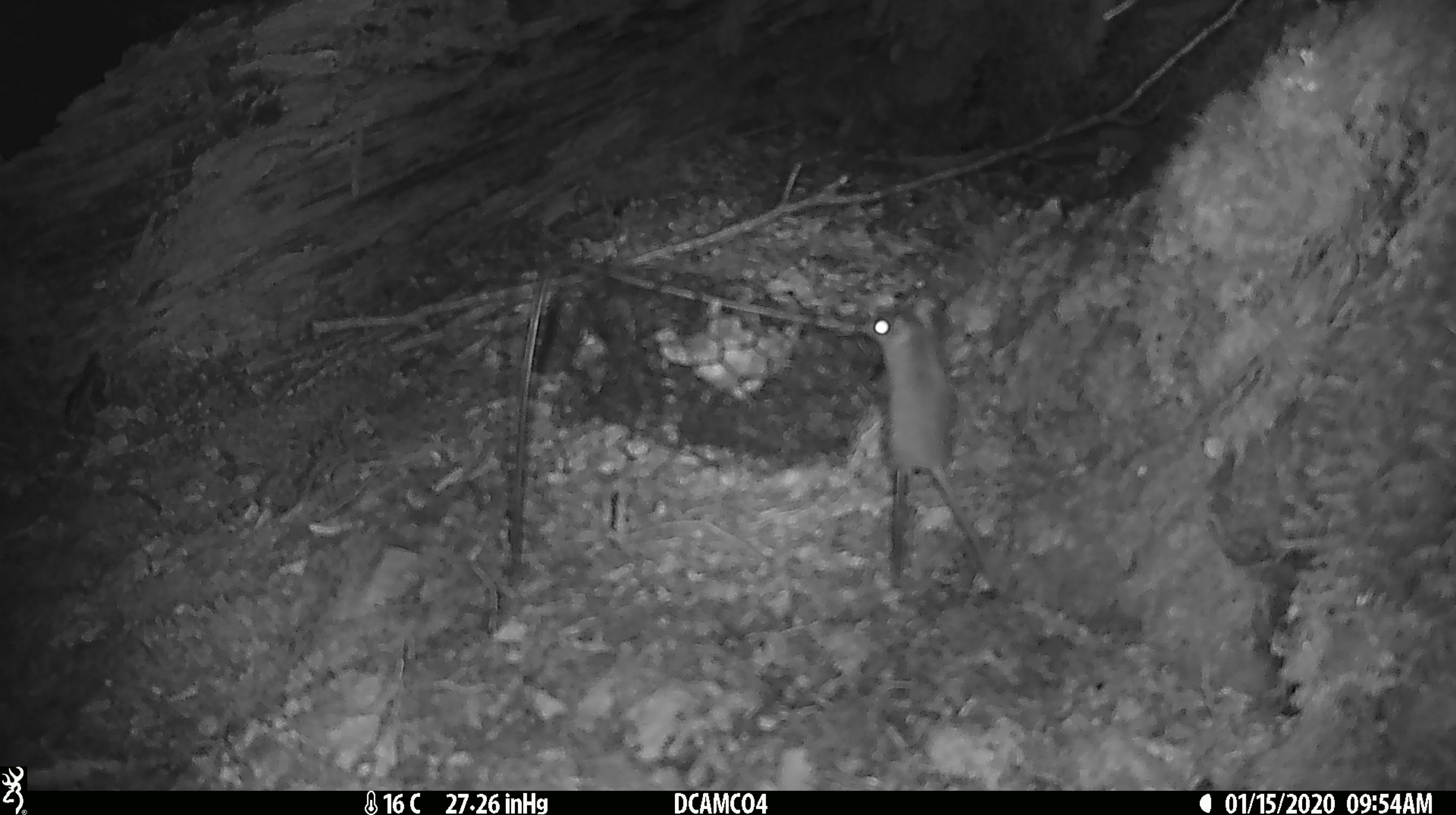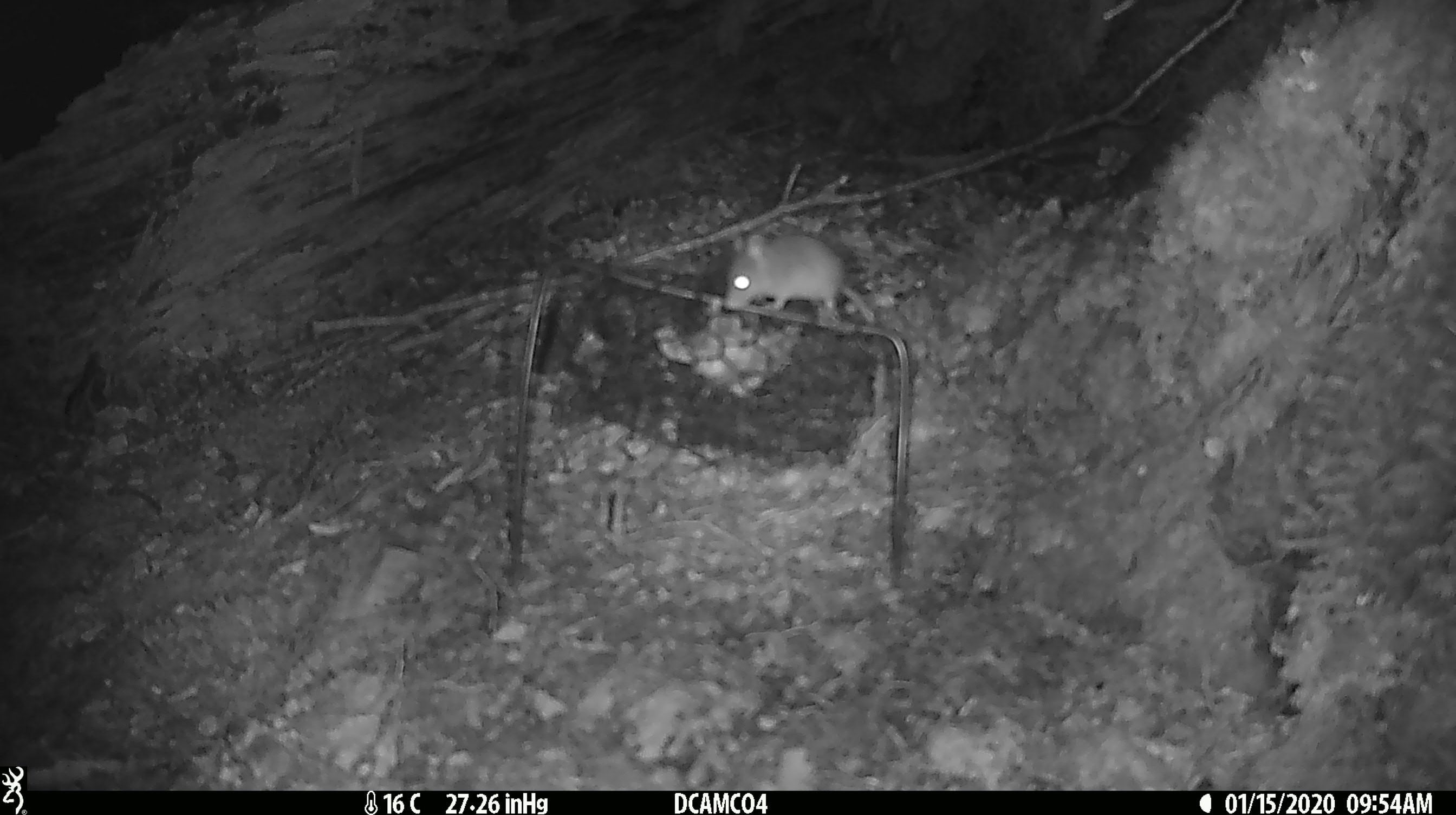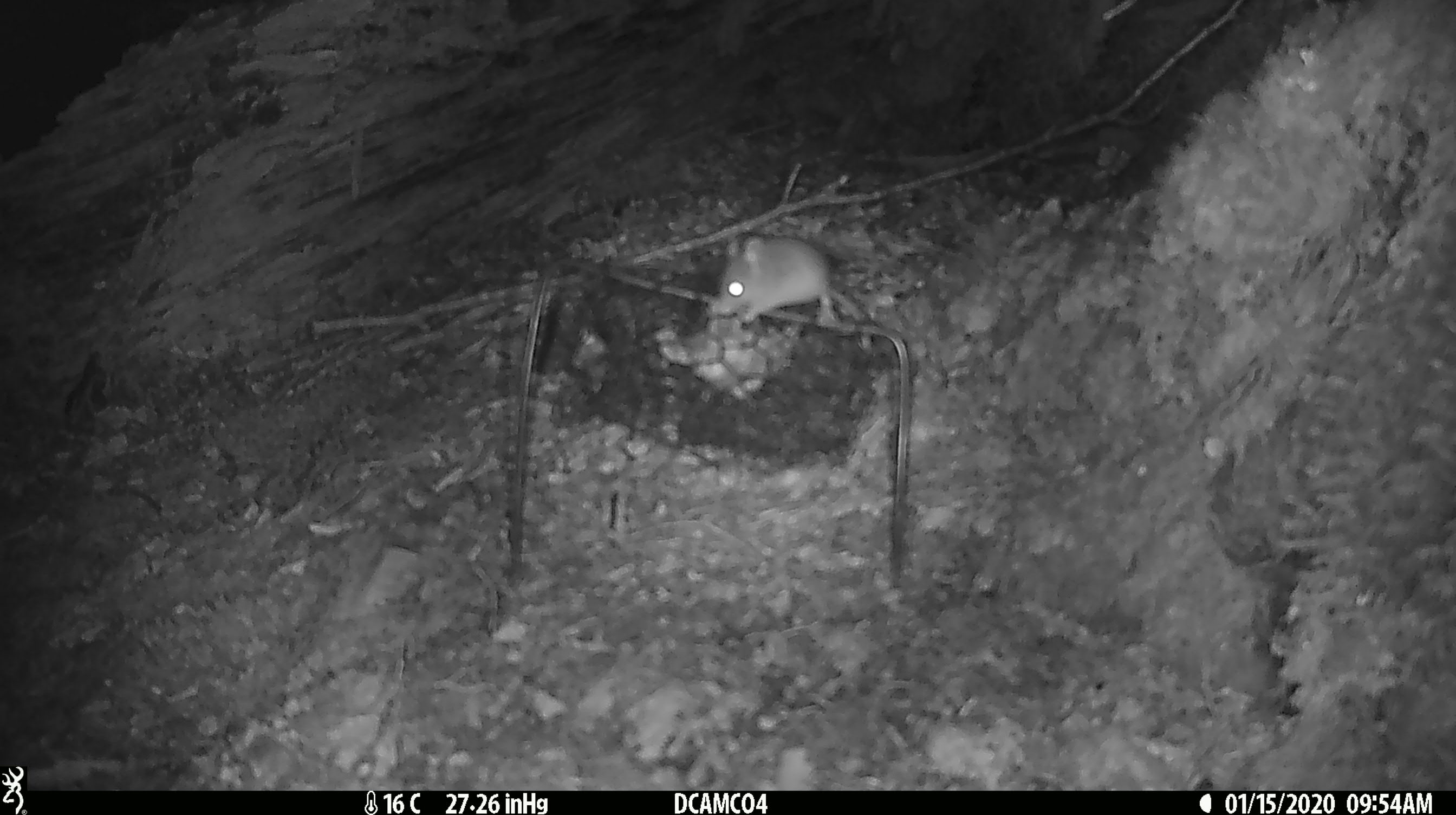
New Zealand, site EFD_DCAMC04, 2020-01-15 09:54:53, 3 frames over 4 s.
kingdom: Animalia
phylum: Chordata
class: Mammalia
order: Rodentia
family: Muridae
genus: Mus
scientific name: Mus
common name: mouse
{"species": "mouse (Mus)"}